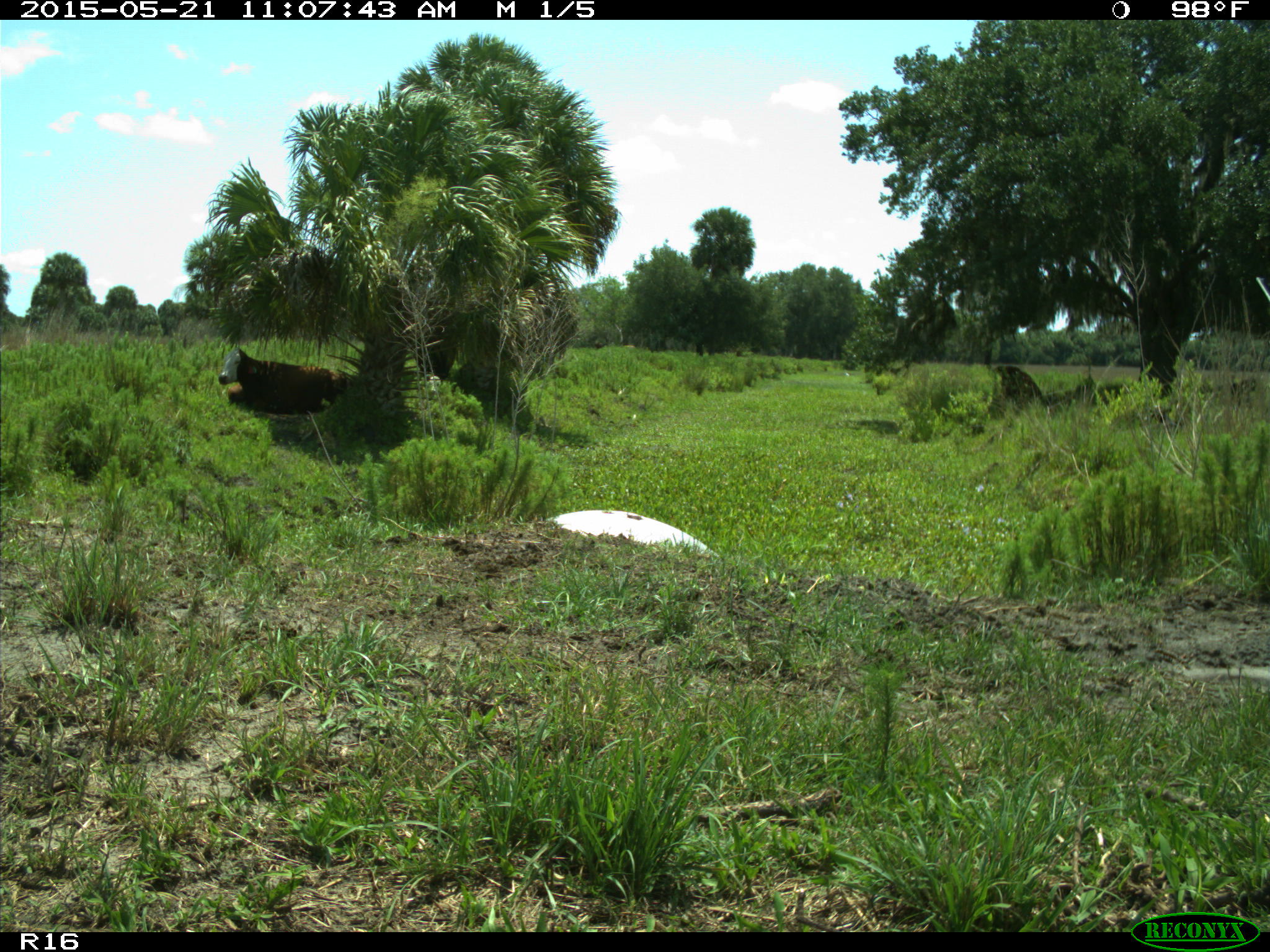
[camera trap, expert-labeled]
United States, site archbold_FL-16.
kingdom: Animalia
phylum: Chordata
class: Mammalia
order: Artiodactyla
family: Bovidae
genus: Bos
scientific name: Bos taurus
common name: domestic cow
Bos taurus (domestic cow).